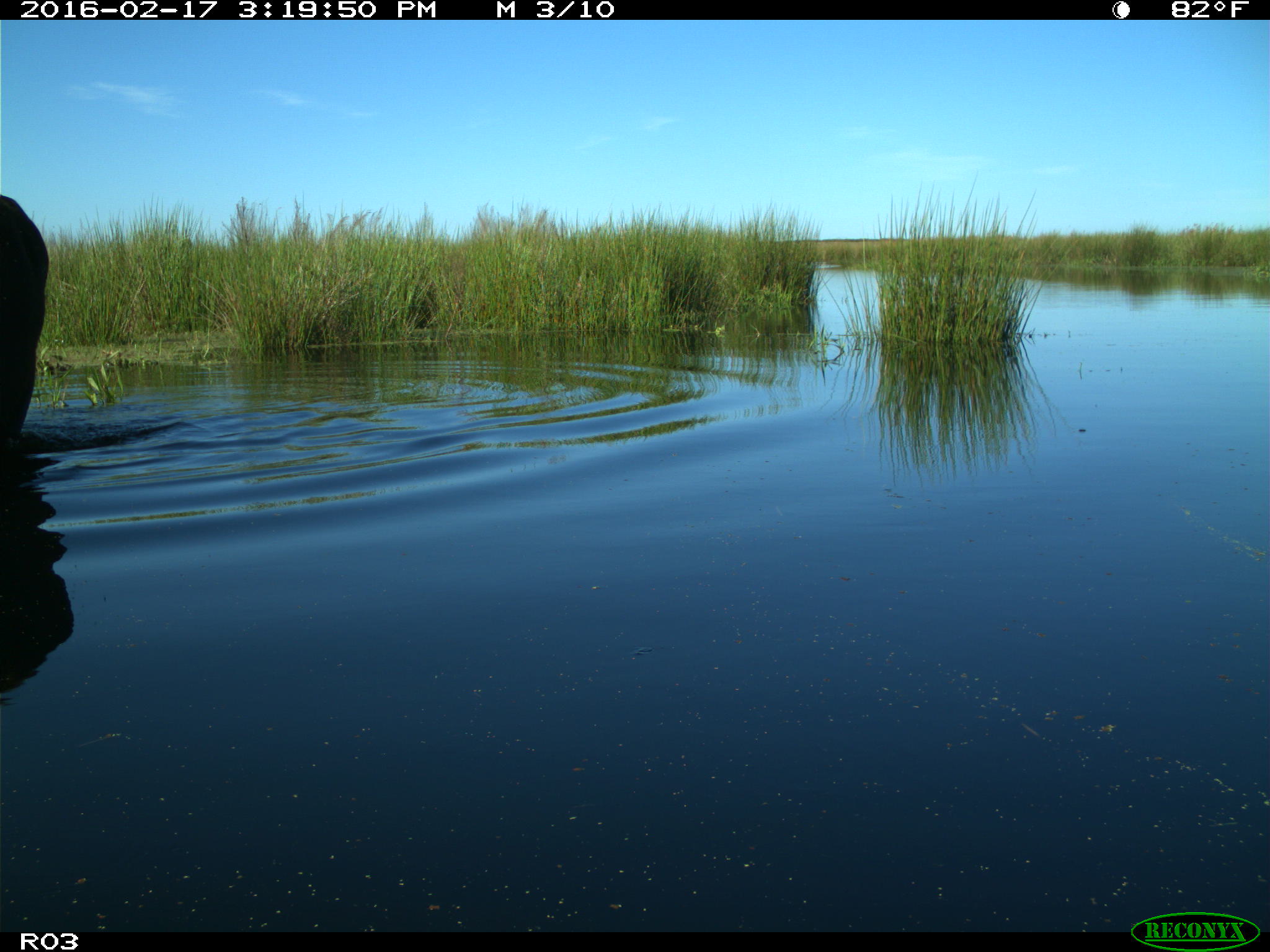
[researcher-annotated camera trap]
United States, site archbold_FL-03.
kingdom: Animalia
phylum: Chordata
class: Mammalia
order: Artiodactyla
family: Bovidae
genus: Bos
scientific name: Bos taurus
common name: domestic cow